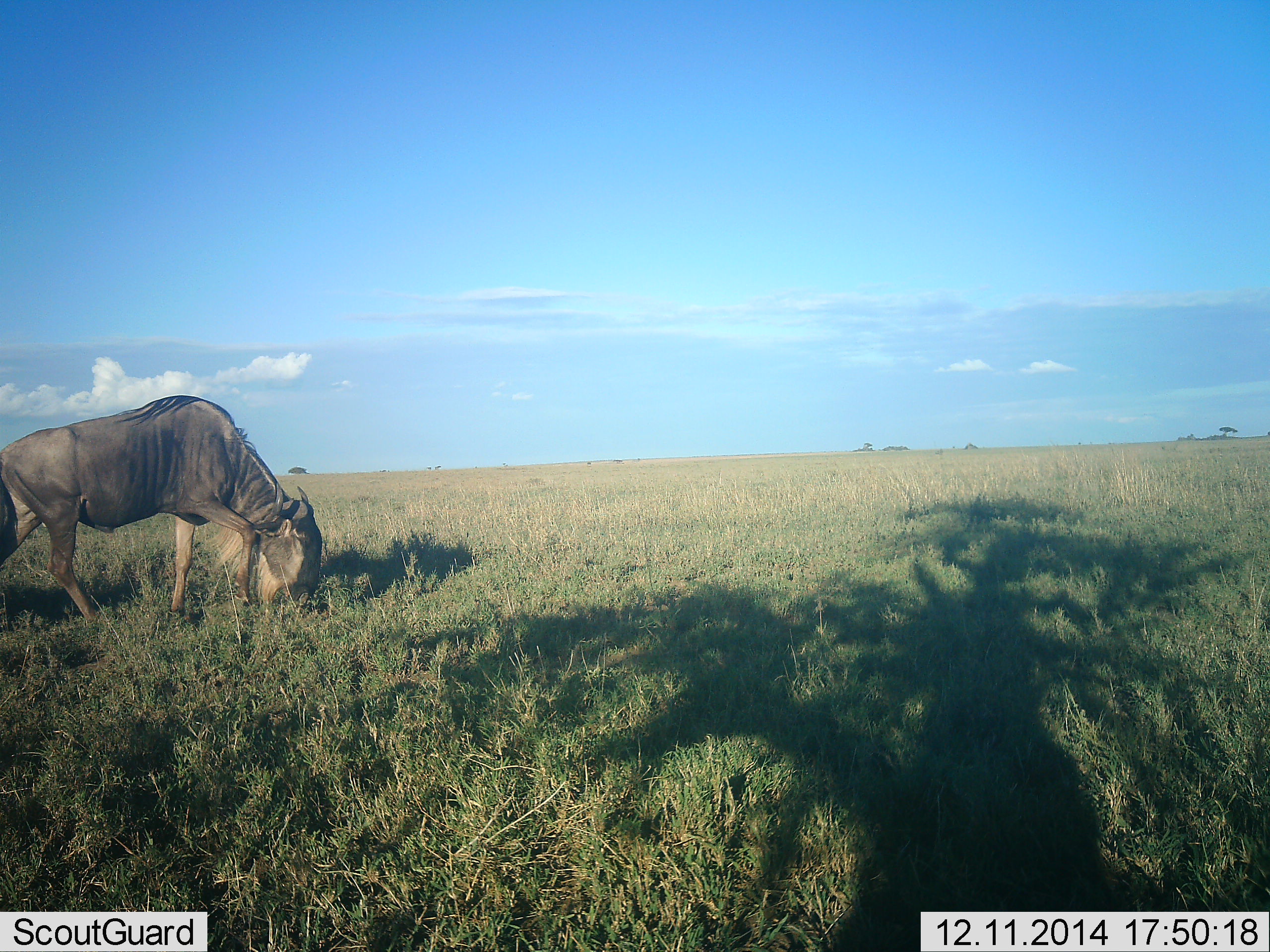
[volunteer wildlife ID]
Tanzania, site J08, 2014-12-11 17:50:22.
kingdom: Animalia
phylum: Chordata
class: Mammalia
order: Artiodactyla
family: Bovidae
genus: Connochaetes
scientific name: Connochaetes taurinus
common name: blue wildebeest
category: wildebeest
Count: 1.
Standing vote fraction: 10%.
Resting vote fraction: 0%.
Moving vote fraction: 10%.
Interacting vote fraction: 0%.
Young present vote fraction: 0%.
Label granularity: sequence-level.